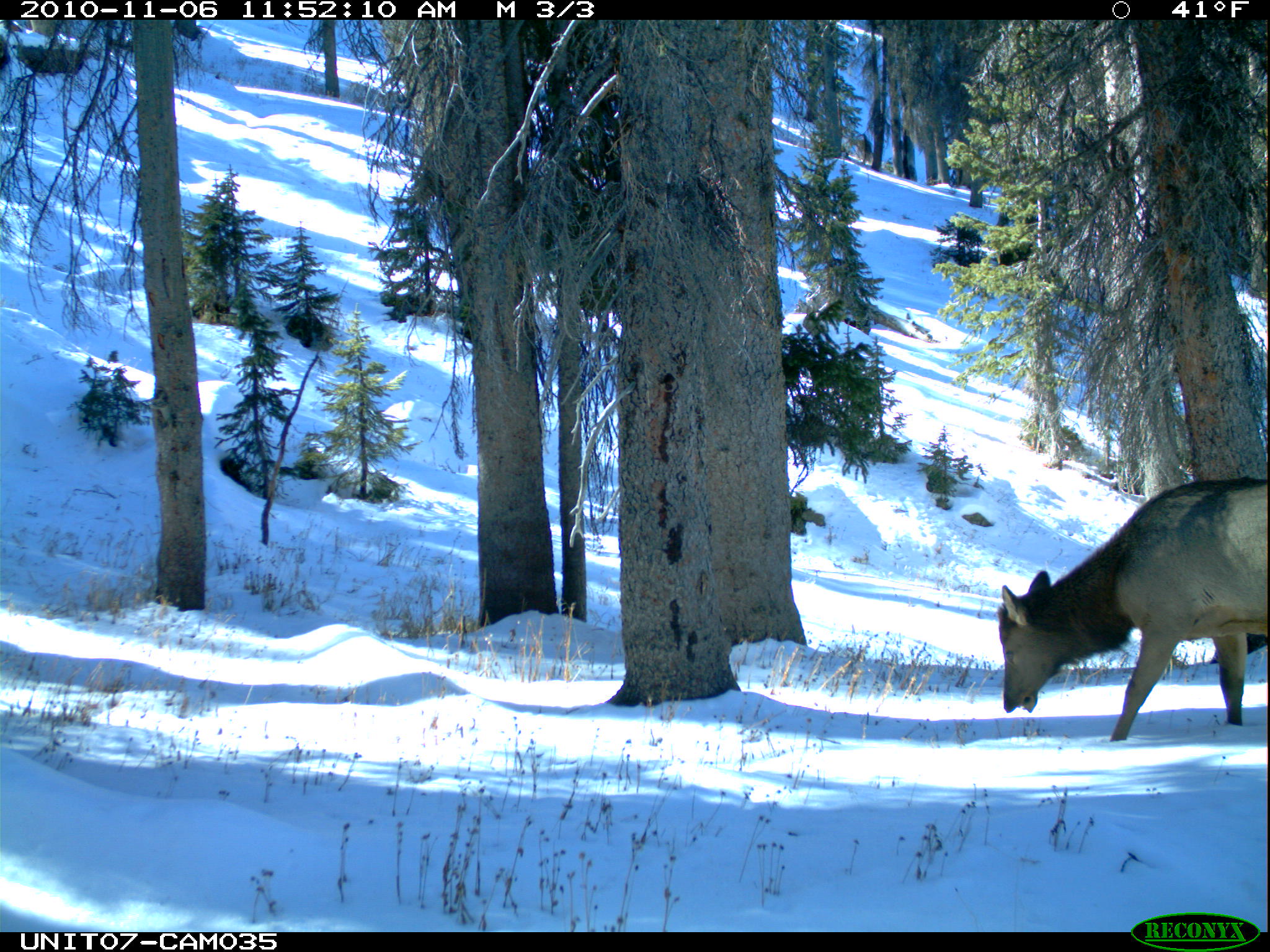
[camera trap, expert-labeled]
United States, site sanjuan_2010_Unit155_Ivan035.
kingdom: Animalia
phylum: Chordata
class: Mammalia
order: Artiodactyla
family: Cervidae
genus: Cervus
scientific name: Cervus elaphus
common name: red deer